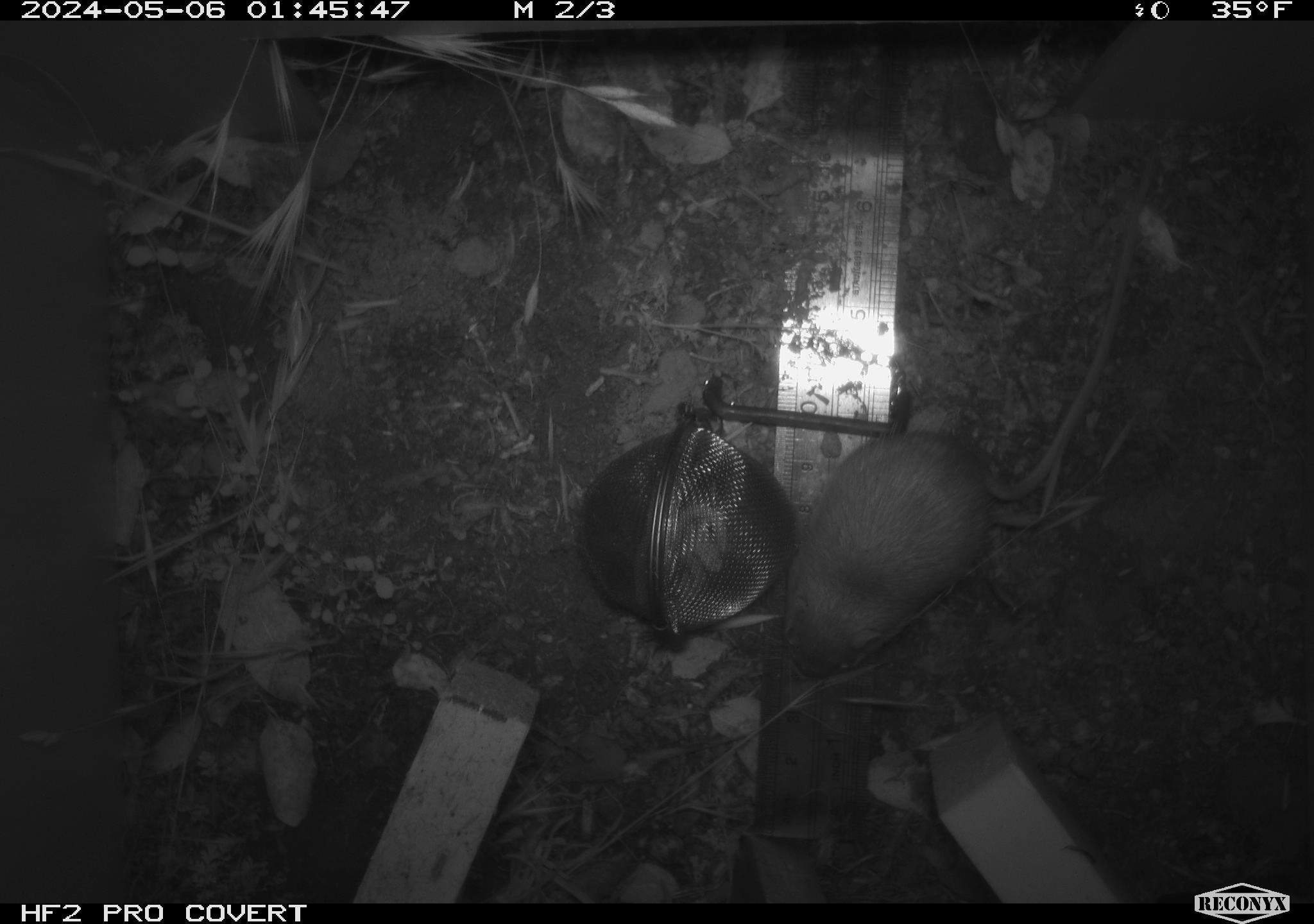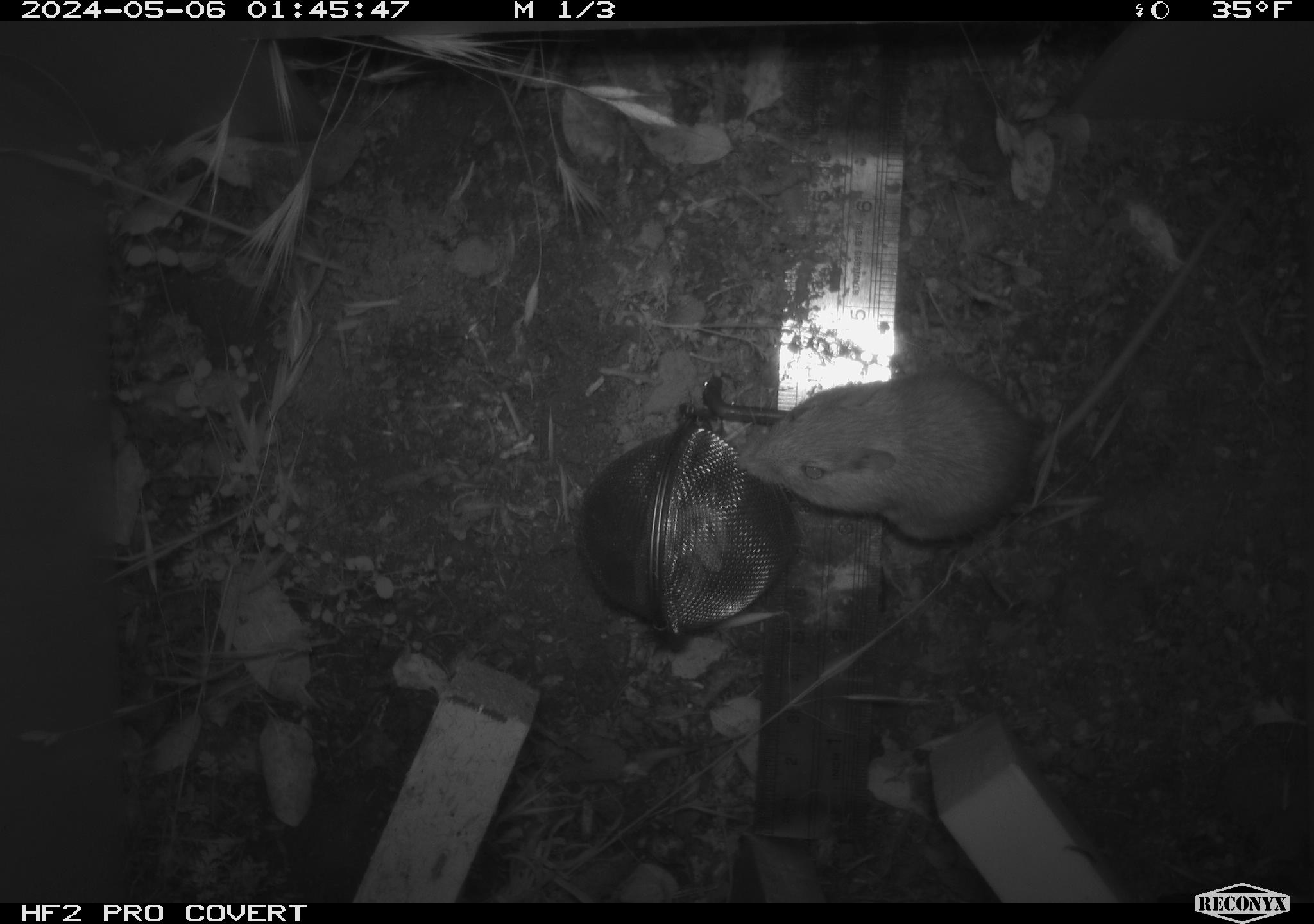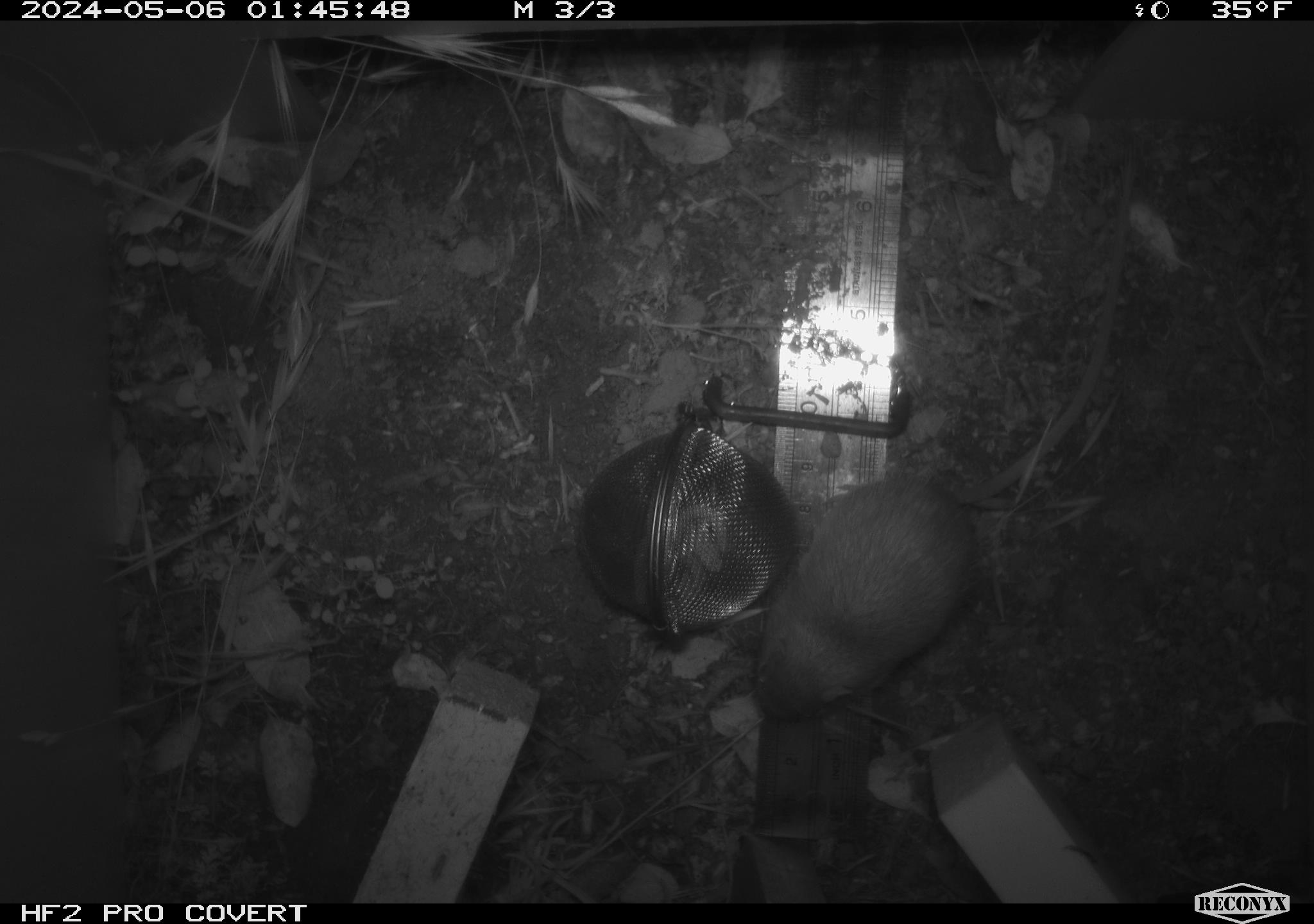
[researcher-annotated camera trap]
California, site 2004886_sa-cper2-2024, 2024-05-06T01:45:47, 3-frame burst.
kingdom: Animalia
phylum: Chordata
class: Mammalia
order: Rodentia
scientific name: Rodentia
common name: rodent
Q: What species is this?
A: Rodent (Rodentia).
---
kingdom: Animalia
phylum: Chordata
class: Mammalia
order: Rodentia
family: Heteromyidae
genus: Dipodomys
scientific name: Dipodomys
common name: kangaroo rats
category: dipodomys species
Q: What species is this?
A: Dipodomys species (kangaroo rats) (Dipodomys).